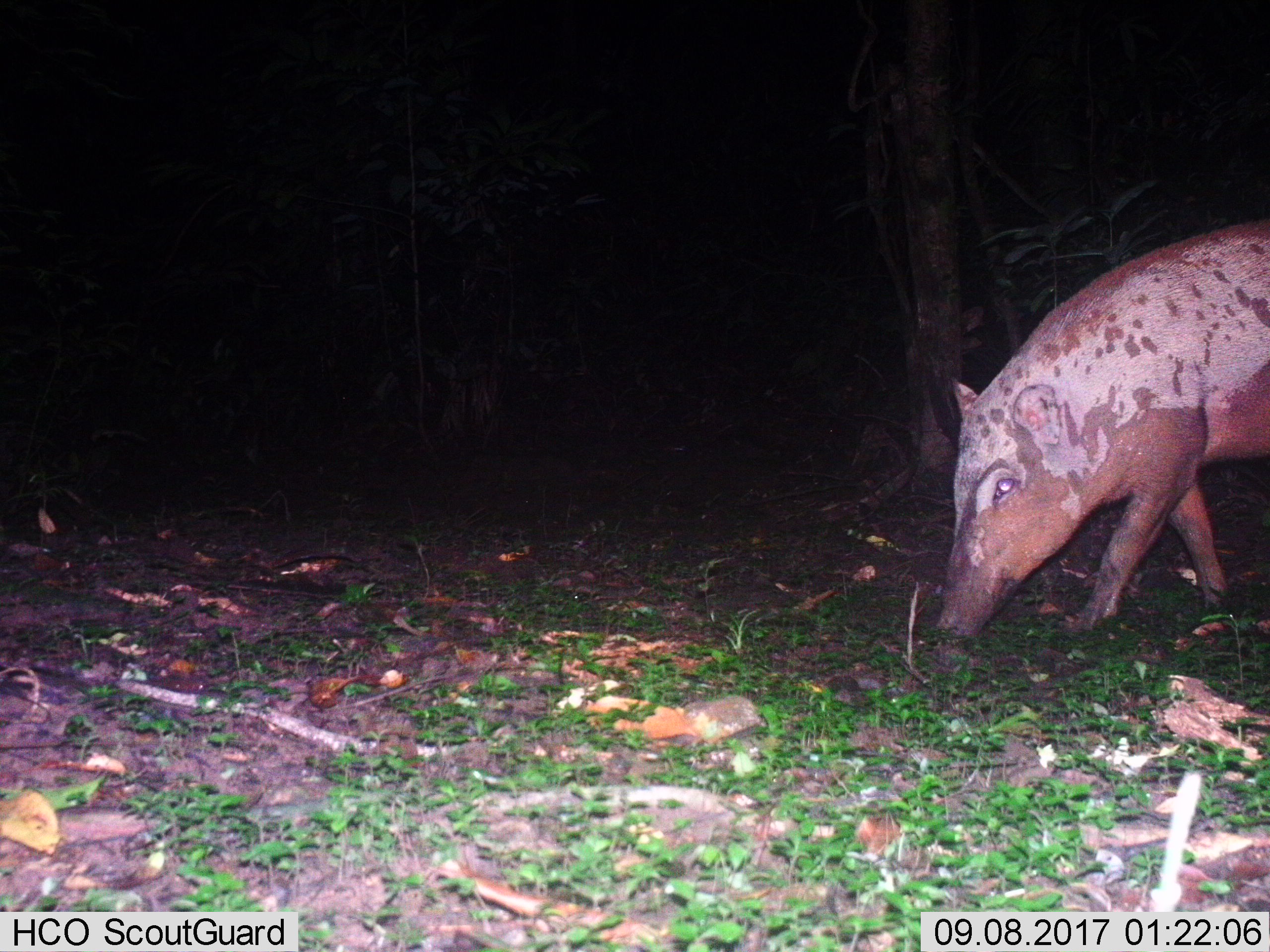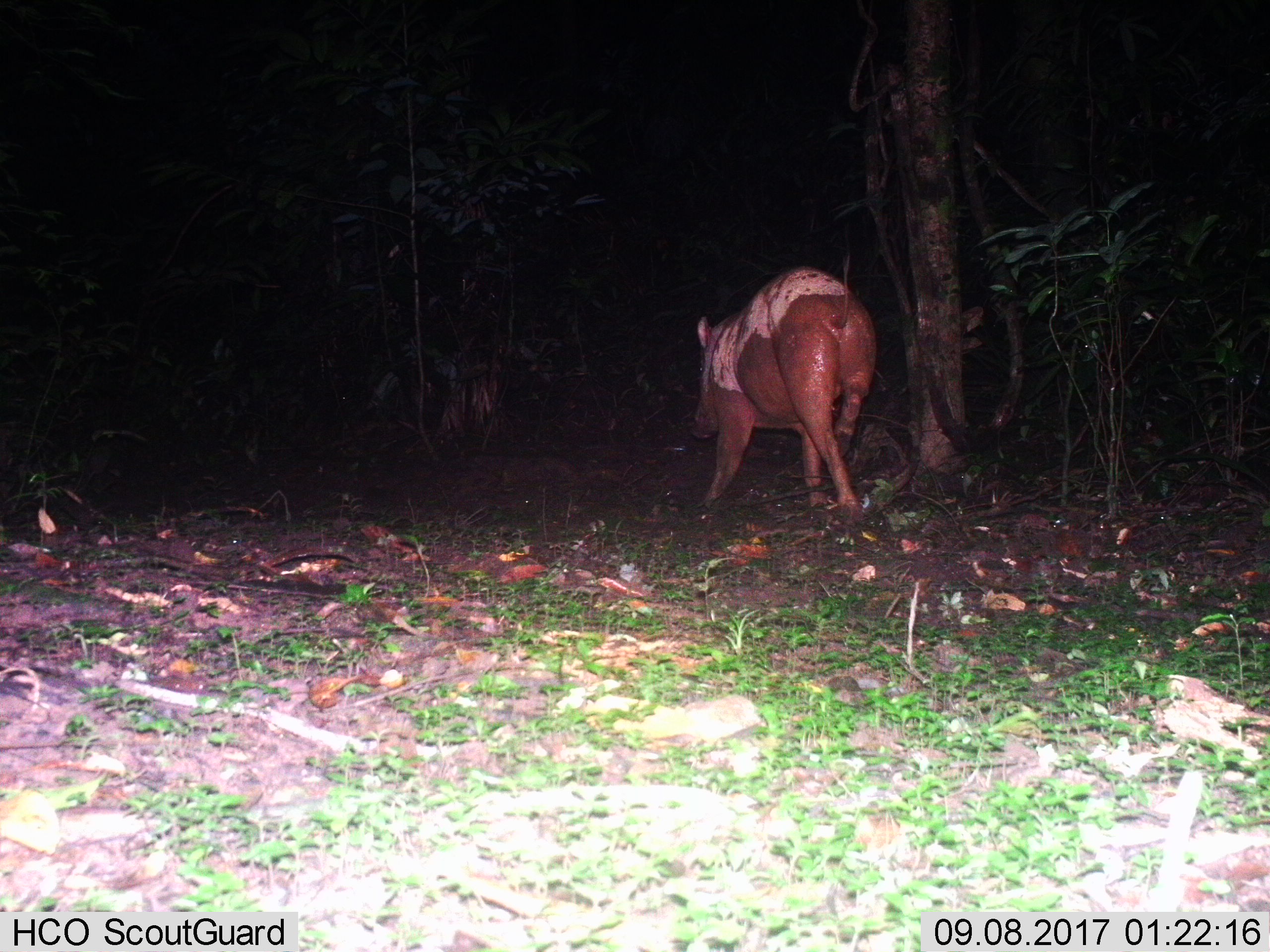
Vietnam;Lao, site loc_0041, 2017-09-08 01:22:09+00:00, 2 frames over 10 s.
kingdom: Animalia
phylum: Chordata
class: Mammalia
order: Artiodactyla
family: Suidae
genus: Sus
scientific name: Sus scrofa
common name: eurasian wild pig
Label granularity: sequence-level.